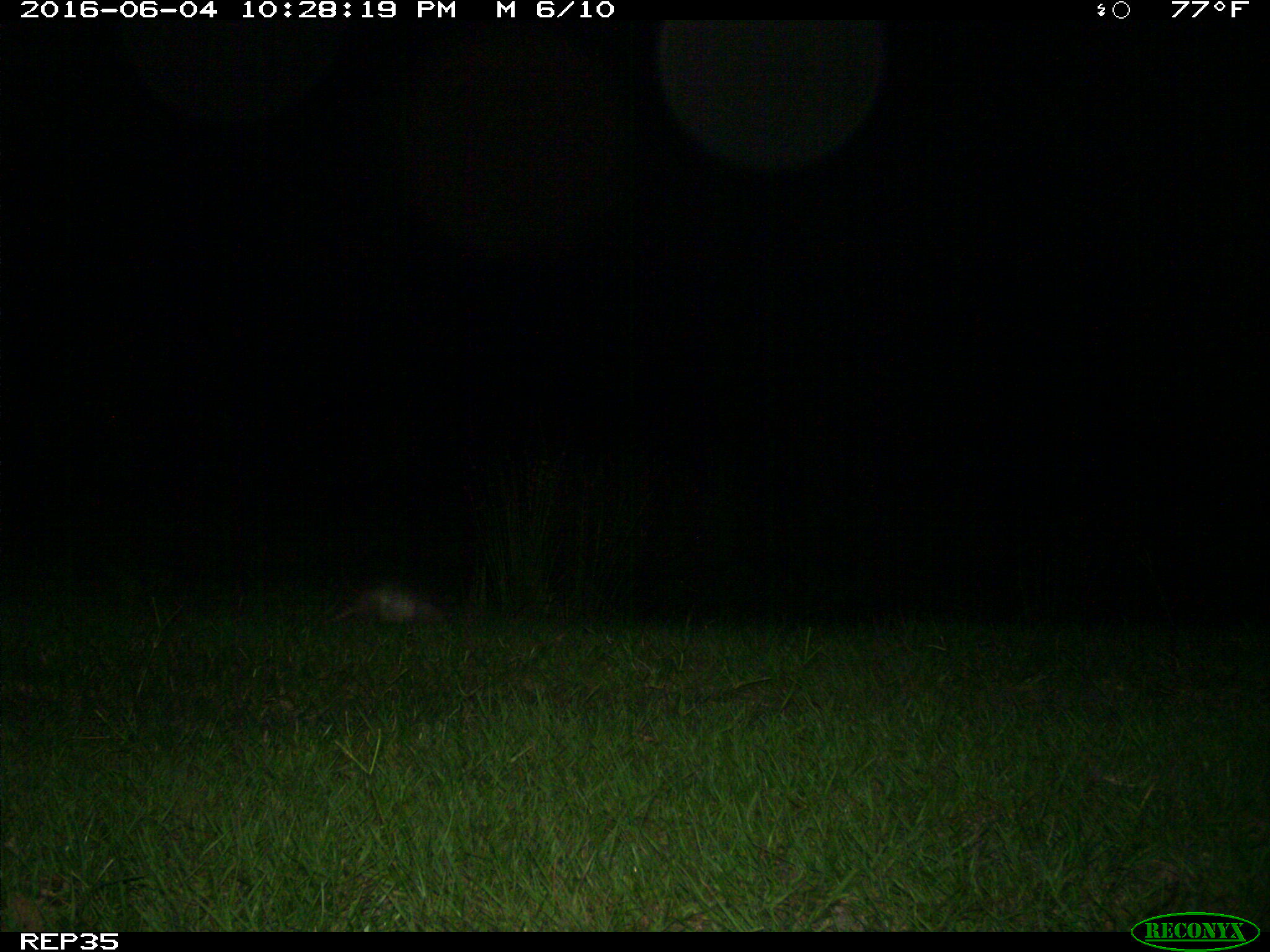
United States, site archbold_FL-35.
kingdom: Animalia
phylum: Chordata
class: Mammalia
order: Cingulata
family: Dasypodidae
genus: Dasypus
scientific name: Dasypus novemcinctus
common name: nine-banded armadillo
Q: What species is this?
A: Dasypus novemcinctus (nine-banded armadillo).